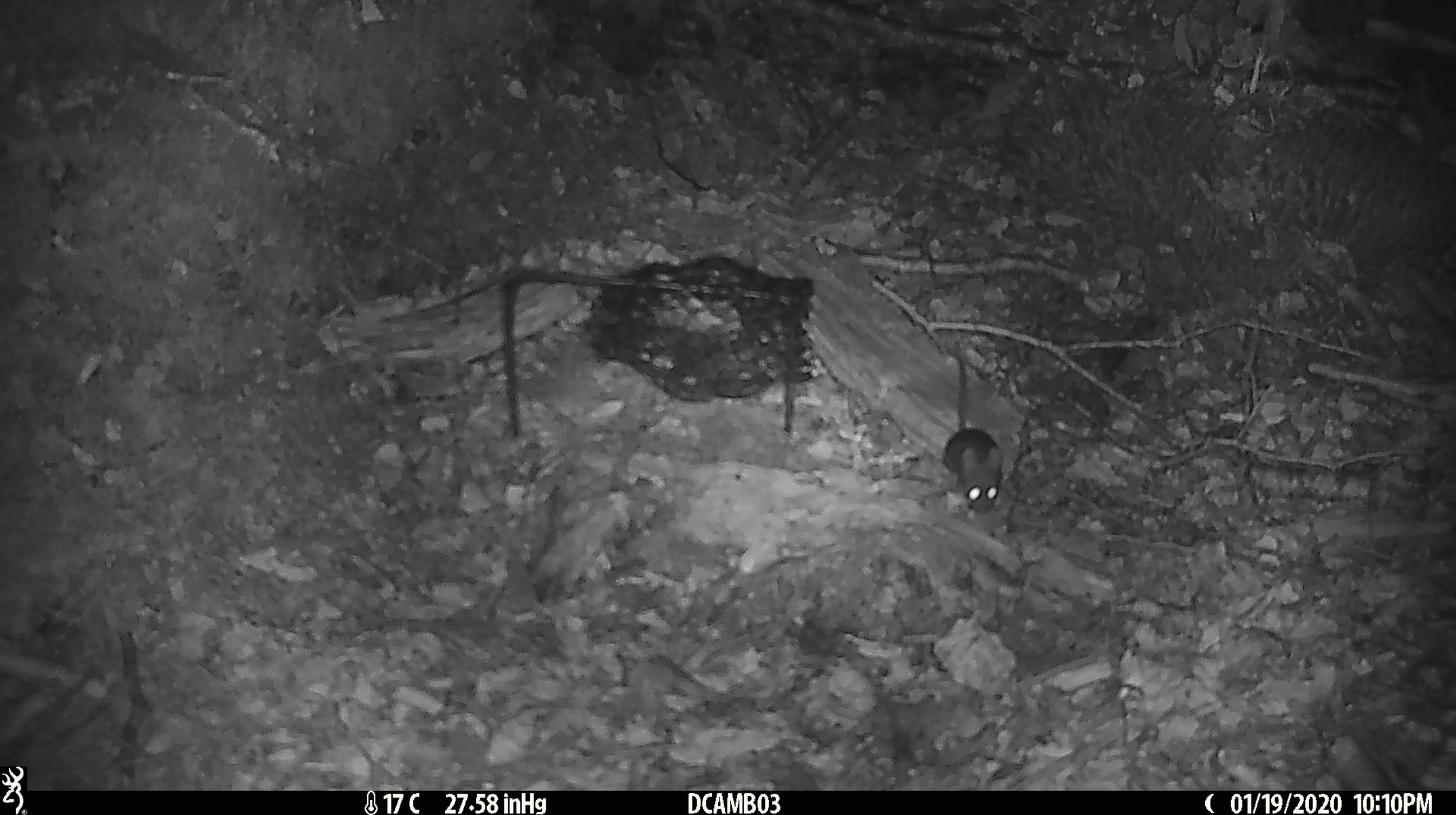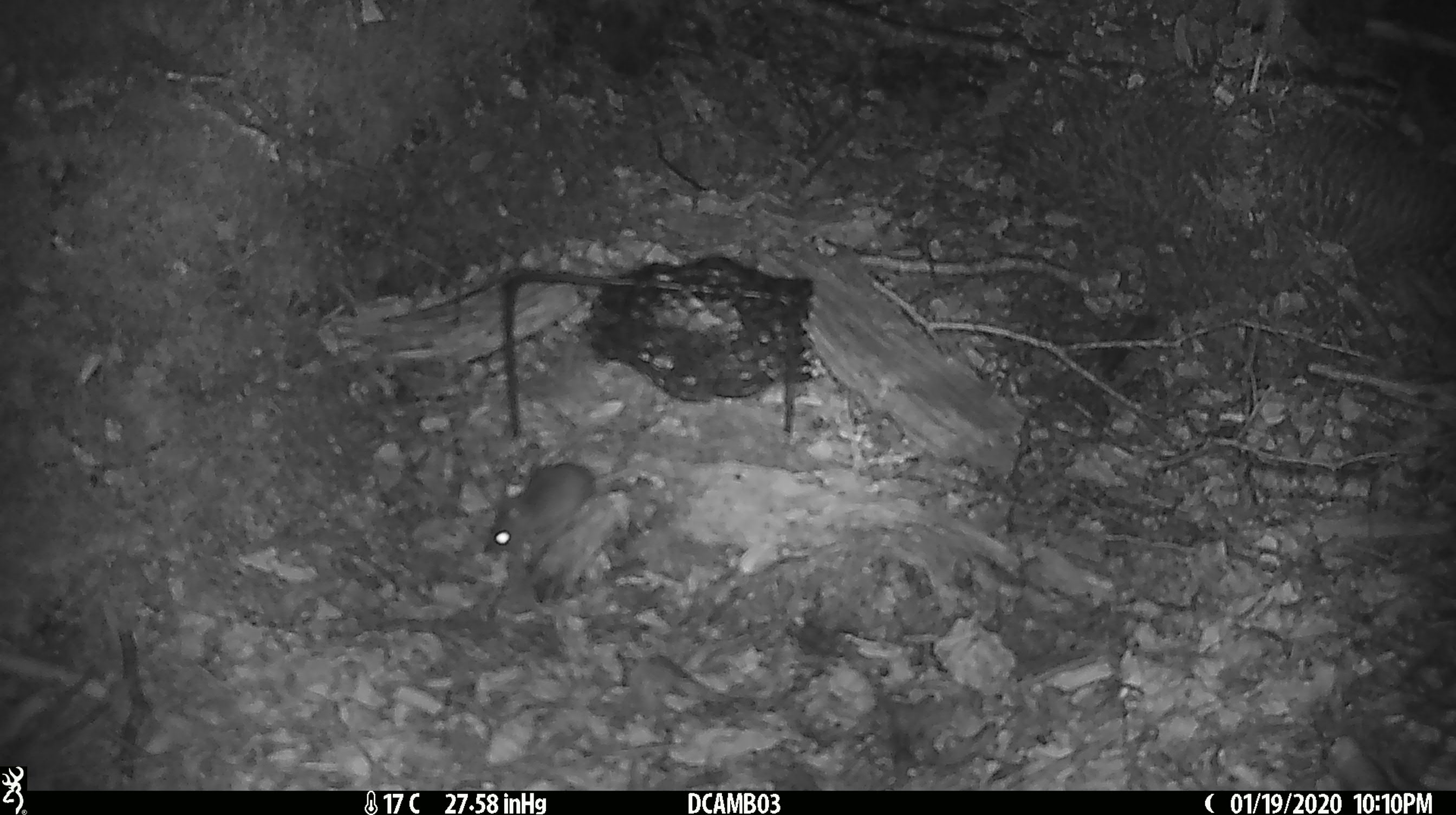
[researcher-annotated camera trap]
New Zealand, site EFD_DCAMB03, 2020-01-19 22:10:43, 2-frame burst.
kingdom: Animalia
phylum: Chordata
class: Mammalia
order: Rodentia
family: Muridae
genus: Mus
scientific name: Mus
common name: mouse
Mouse (Mus).